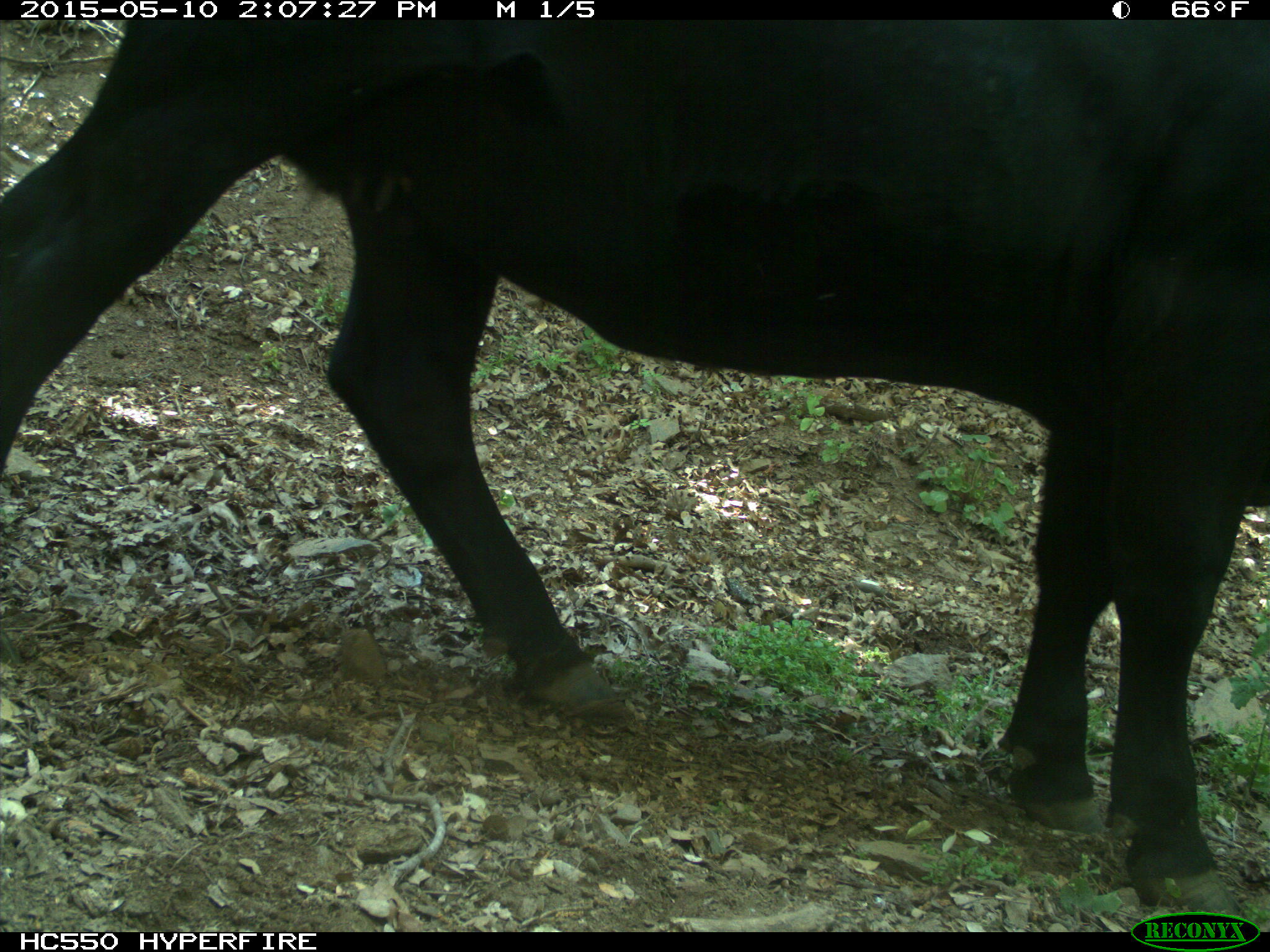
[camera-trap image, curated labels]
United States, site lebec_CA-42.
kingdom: Animalia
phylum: Chordata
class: Mammalia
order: Artiodactyla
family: Bovidae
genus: Bos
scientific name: Bos taurus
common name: domestic cow